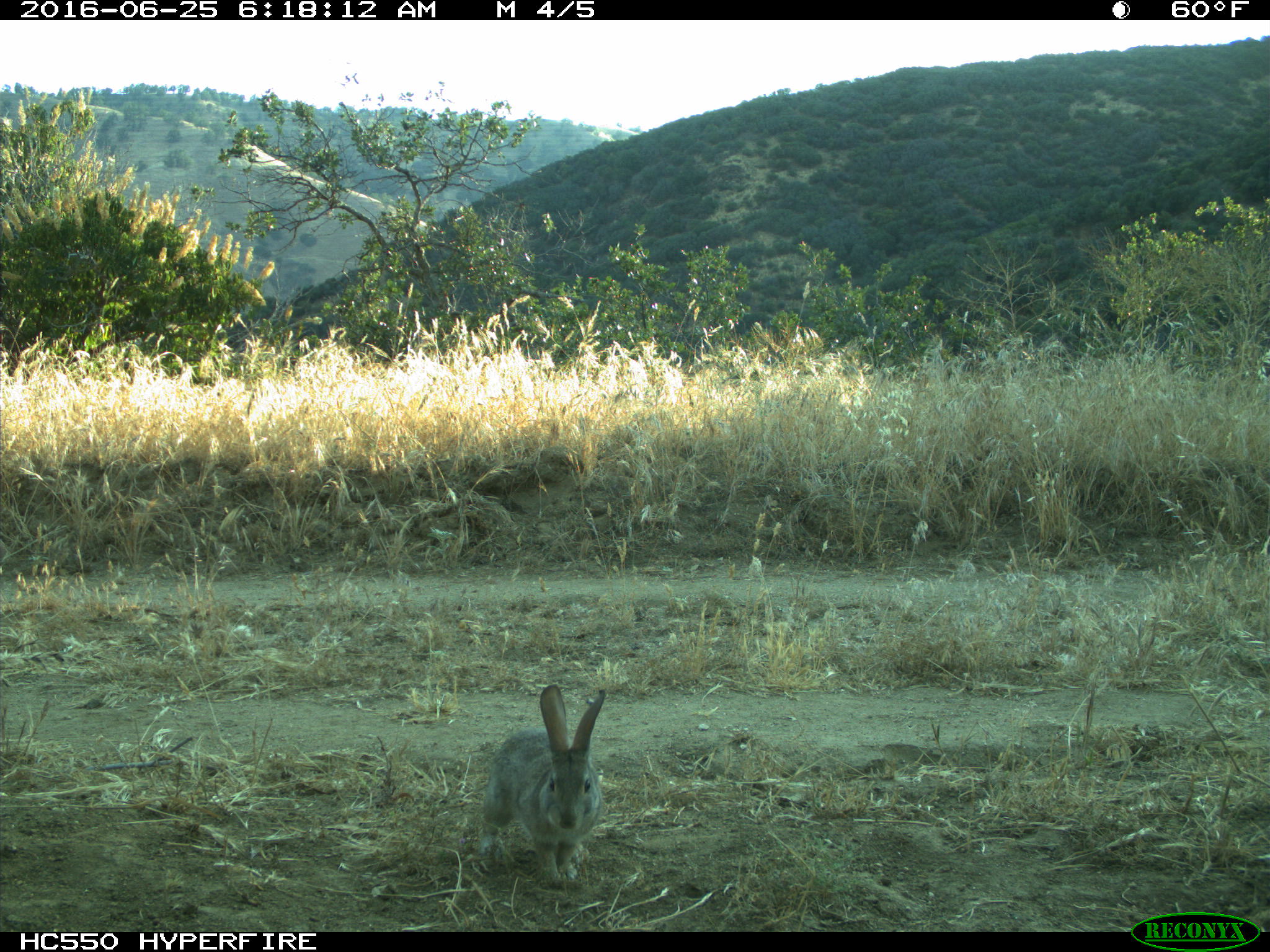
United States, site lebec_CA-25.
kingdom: Animalia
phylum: Chordata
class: Mammalia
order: Lagomorpha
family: Leporidae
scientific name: Leporidae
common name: rabbits and hares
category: unidentified rabbit